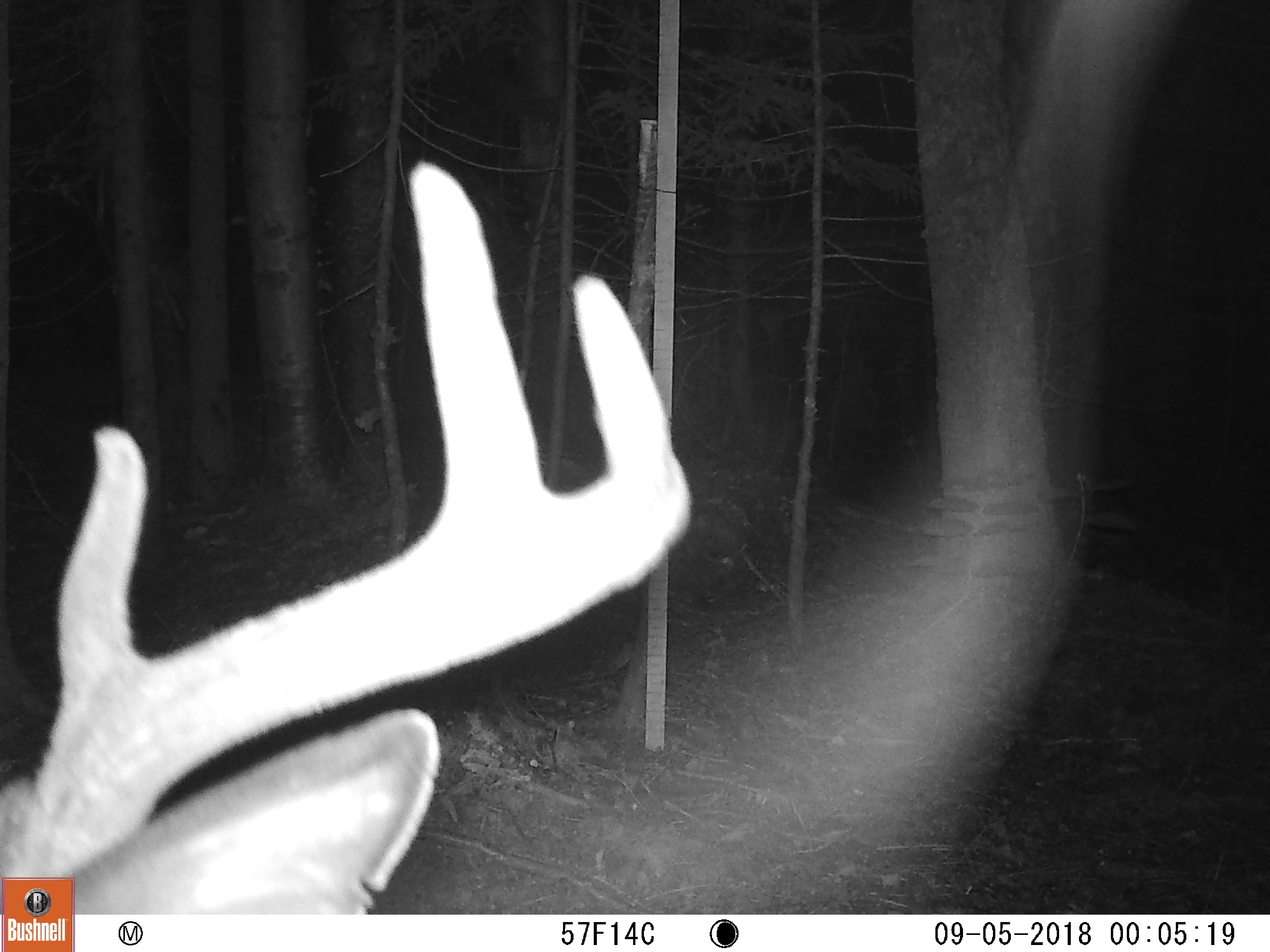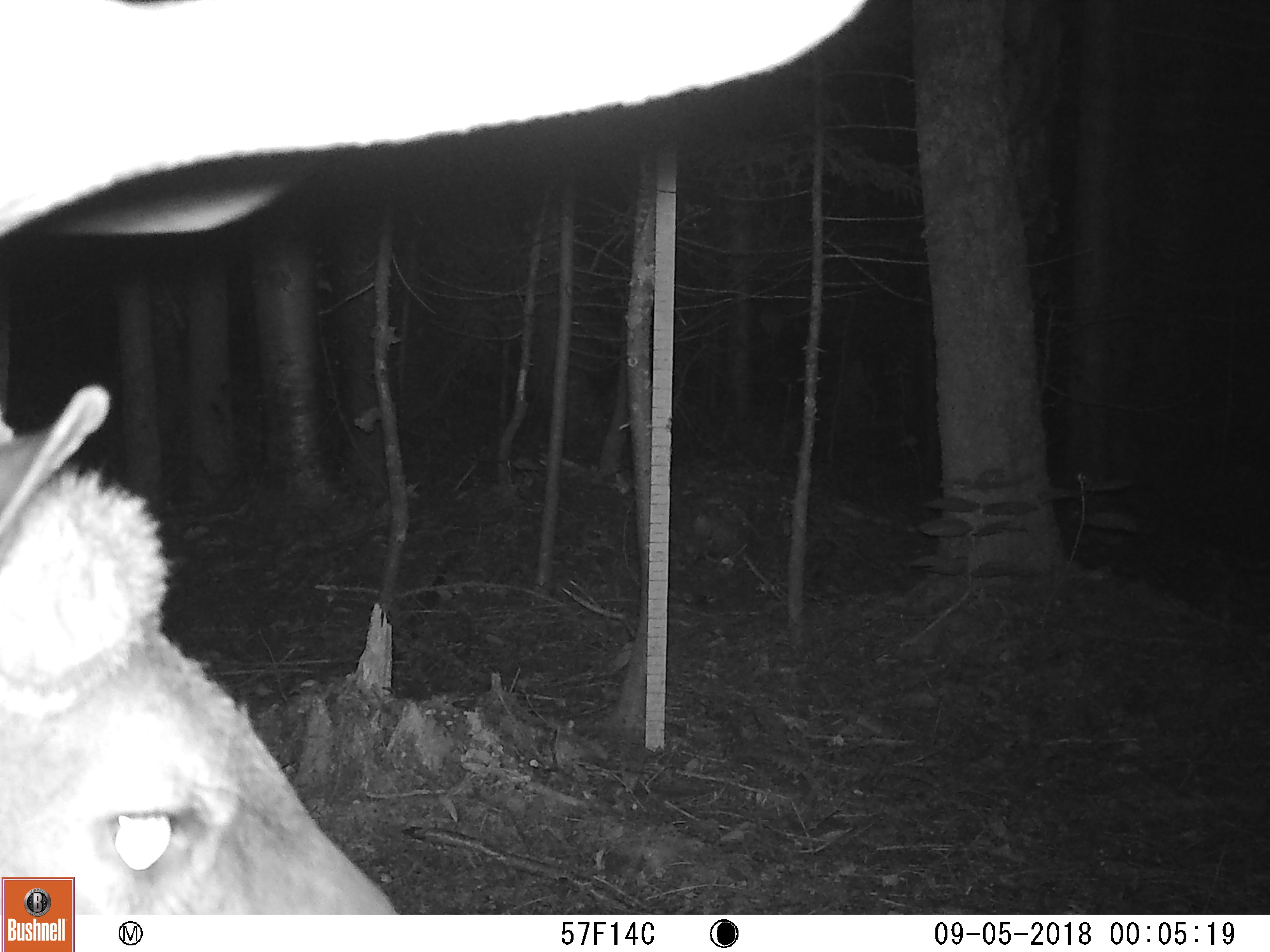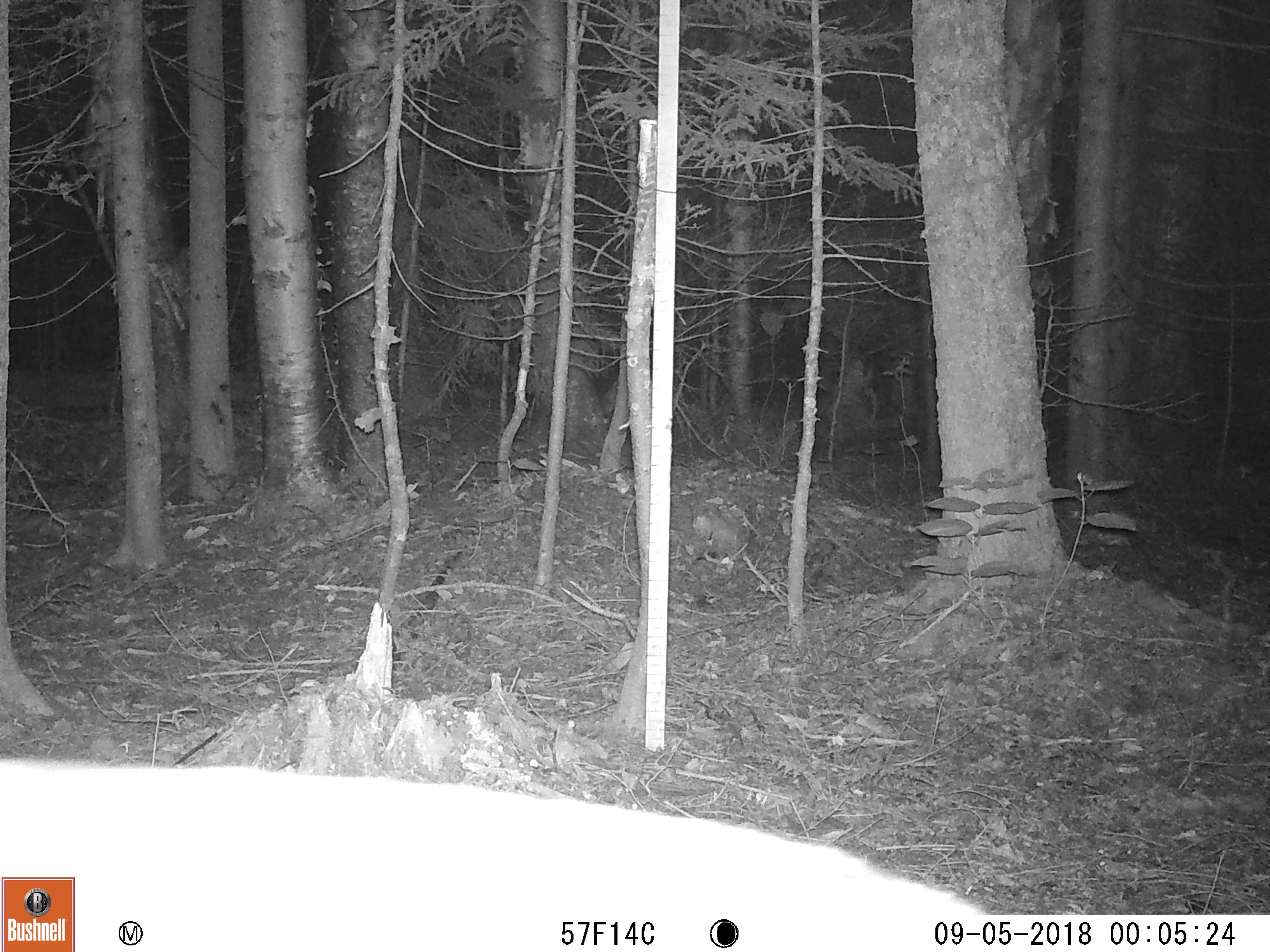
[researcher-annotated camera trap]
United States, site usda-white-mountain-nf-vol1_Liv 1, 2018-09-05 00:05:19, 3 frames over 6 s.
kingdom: Animalia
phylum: Chordata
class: Mammalia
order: Artiodactyla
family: Cervidae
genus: Odocoileus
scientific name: Odocoileus virginianus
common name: white-tailed deer